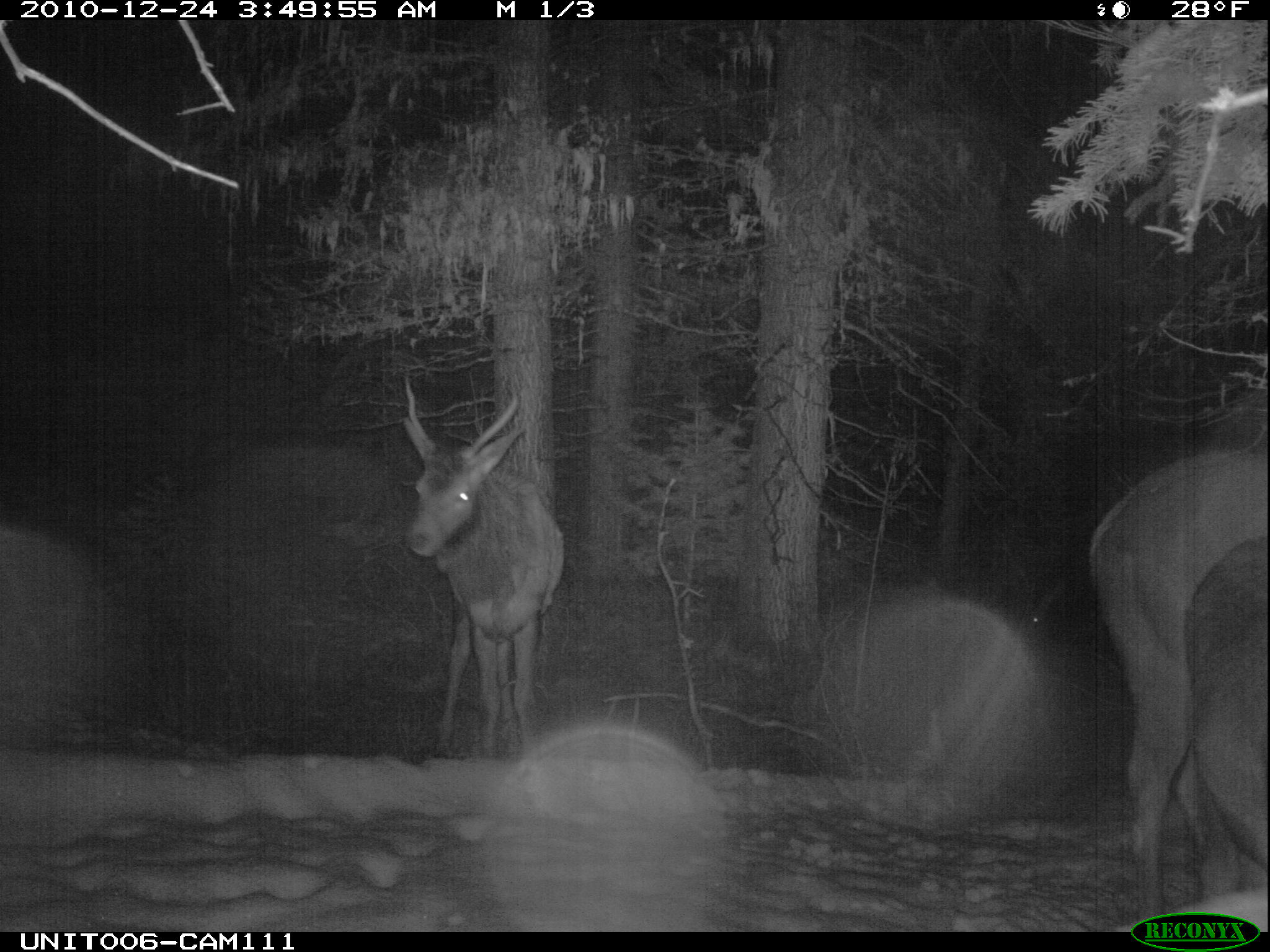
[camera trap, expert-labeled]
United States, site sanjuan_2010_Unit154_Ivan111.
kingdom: Animalia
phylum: Chordata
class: Mammalia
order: Artiodactyla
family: Cervidae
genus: Cervus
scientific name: Cervus elaphus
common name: red deer